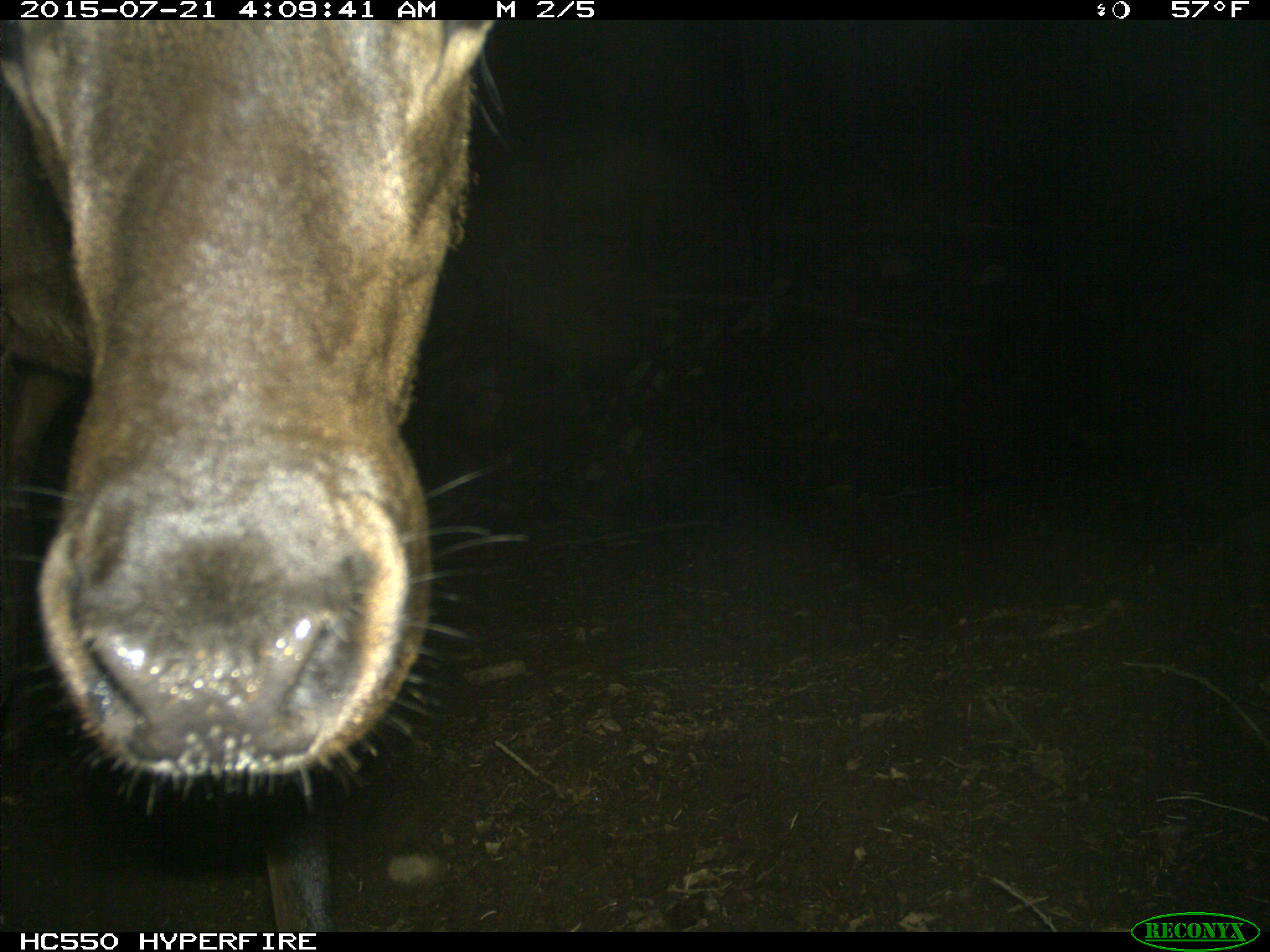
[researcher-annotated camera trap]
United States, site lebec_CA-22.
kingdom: Animalia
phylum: Chordata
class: Mammalia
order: Artiodactyla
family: Cervidae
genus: Cervus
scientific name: Cervus canadensis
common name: elk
Cervus canadensis (elk).